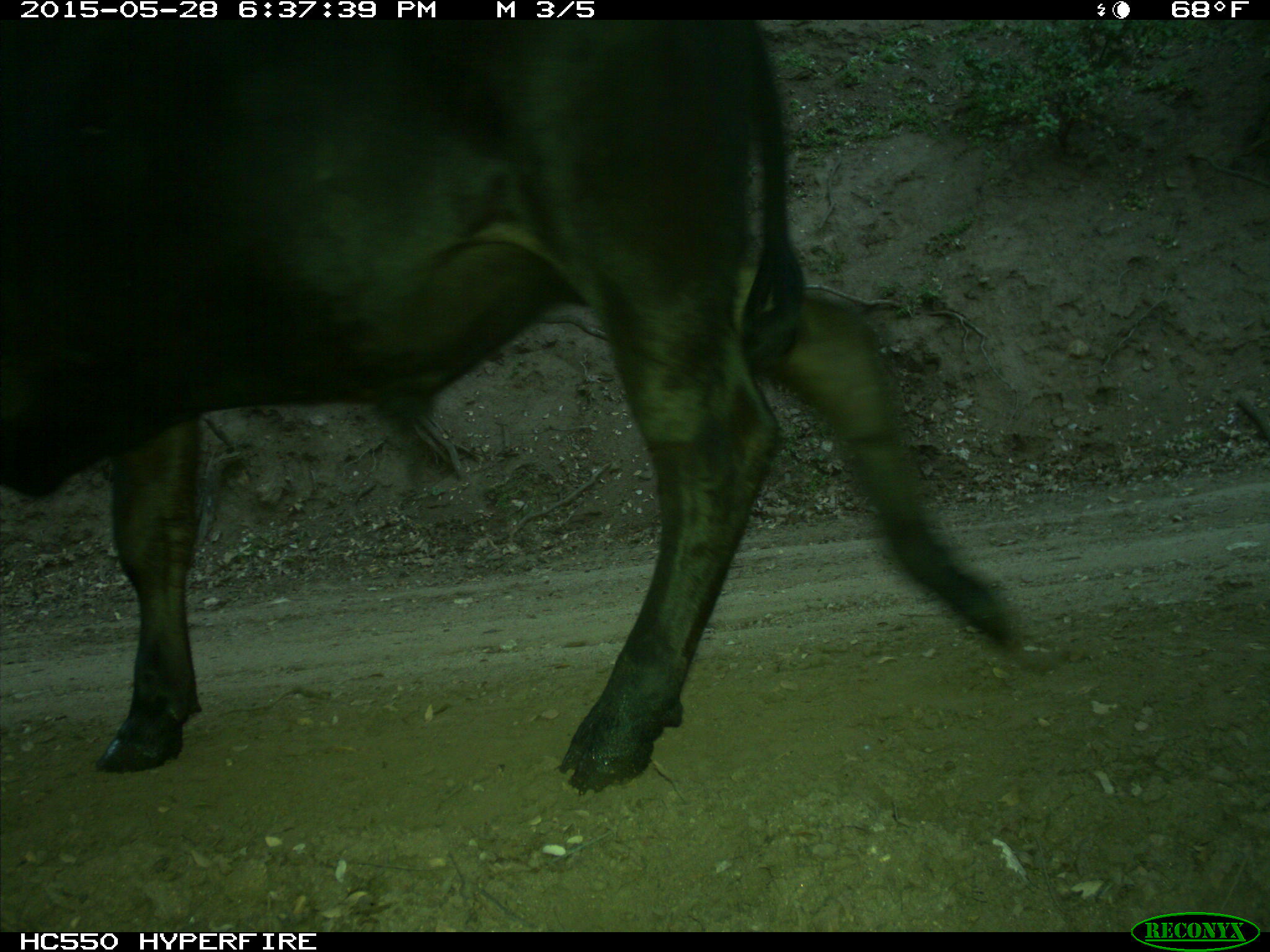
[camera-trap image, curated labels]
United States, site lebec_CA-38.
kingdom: Animalia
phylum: Chordata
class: Mammalia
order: Artiodactyla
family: Bovidae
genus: Bos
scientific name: Bos taurus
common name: domestic cow